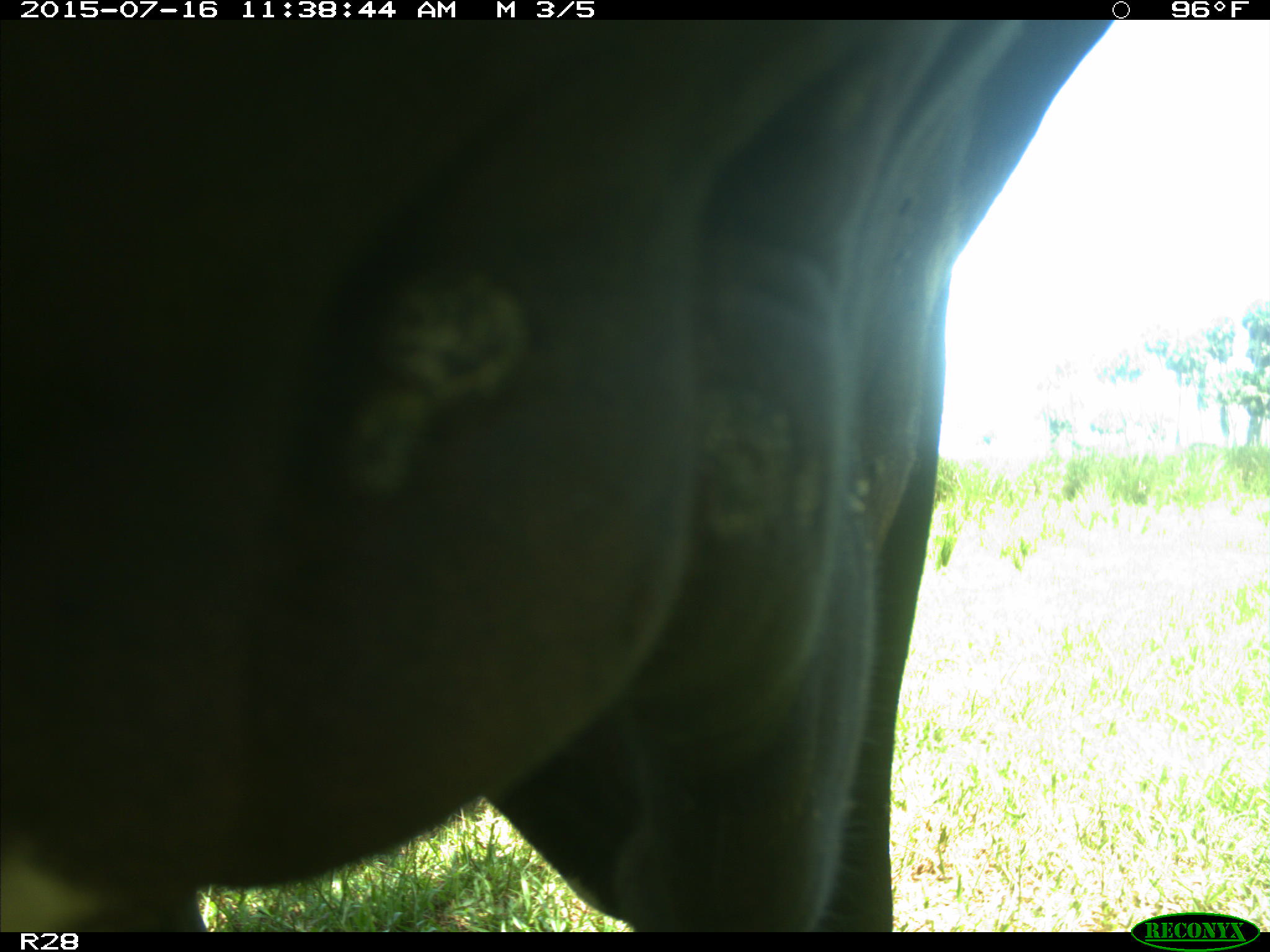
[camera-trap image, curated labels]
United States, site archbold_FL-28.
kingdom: Animalia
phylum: Chordata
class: Mammalia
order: Artiodactyla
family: Bovidae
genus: Bos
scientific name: Bos taurus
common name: domestic cow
Bos taurus (domestic cow).